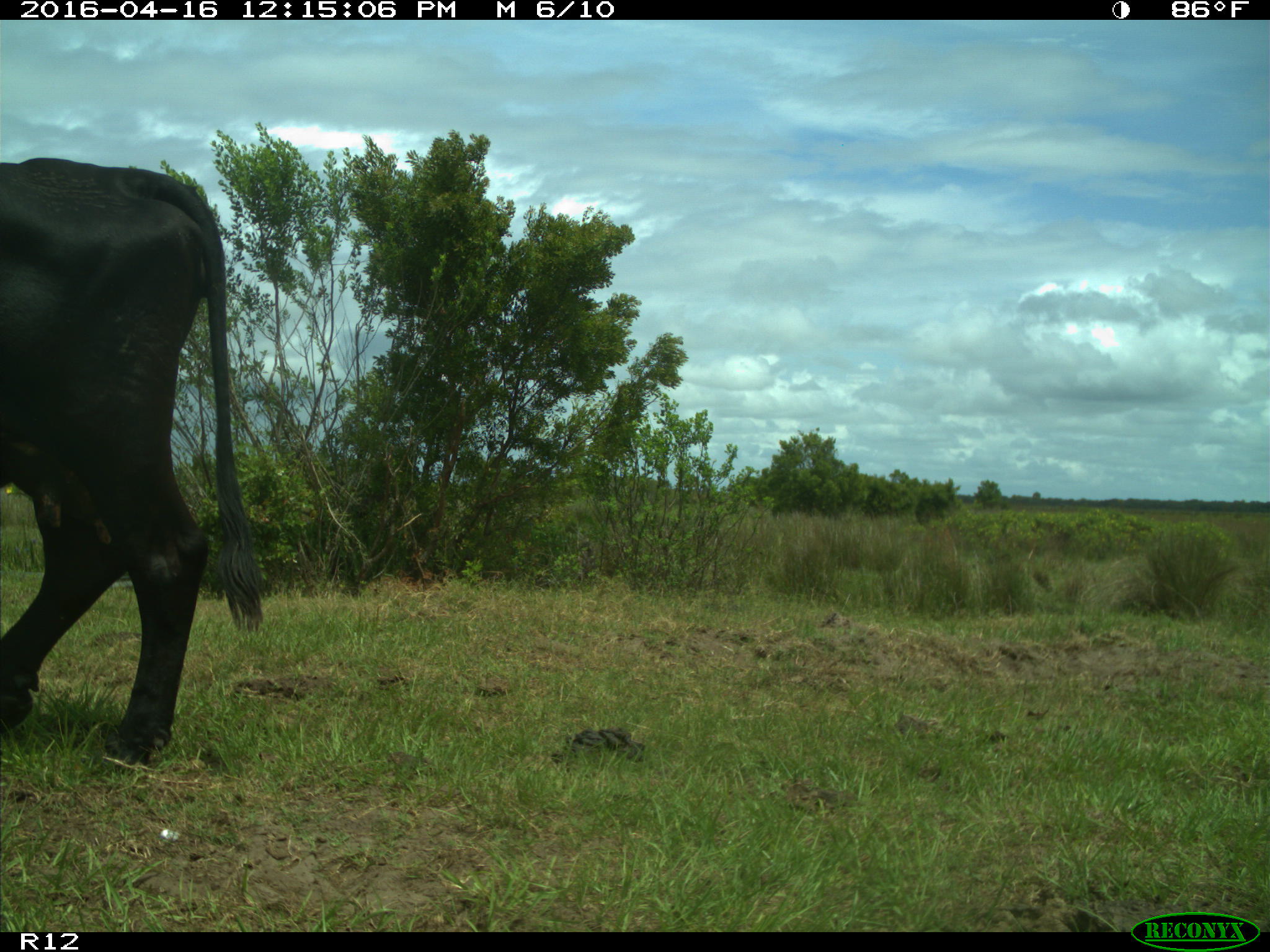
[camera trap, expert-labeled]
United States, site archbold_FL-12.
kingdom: Animalia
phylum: Chordata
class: Mammalia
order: Artiodactyla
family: Bovidae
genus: Bos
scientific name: Bos taurus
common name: domestic cow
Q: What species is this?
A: Bos taurus (domestic cow).